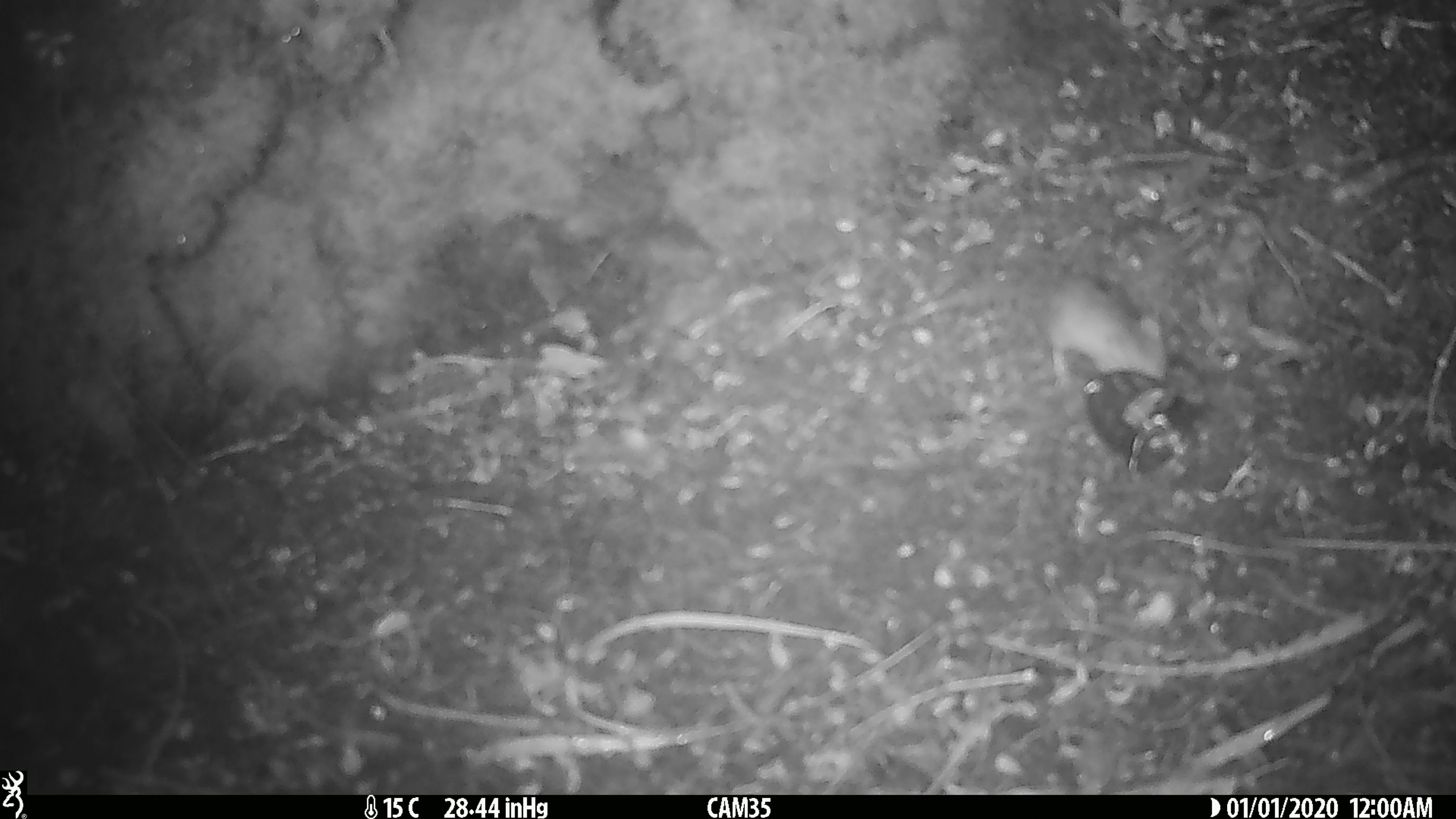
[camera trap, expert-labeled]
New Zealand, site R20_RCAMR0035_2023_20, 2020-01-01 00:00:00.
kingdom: Animalia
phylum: Chordata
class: Mammalia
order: Rodentia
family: Muridae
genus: Mus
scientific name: Mus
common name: mouse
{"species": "mouse (Mus)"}